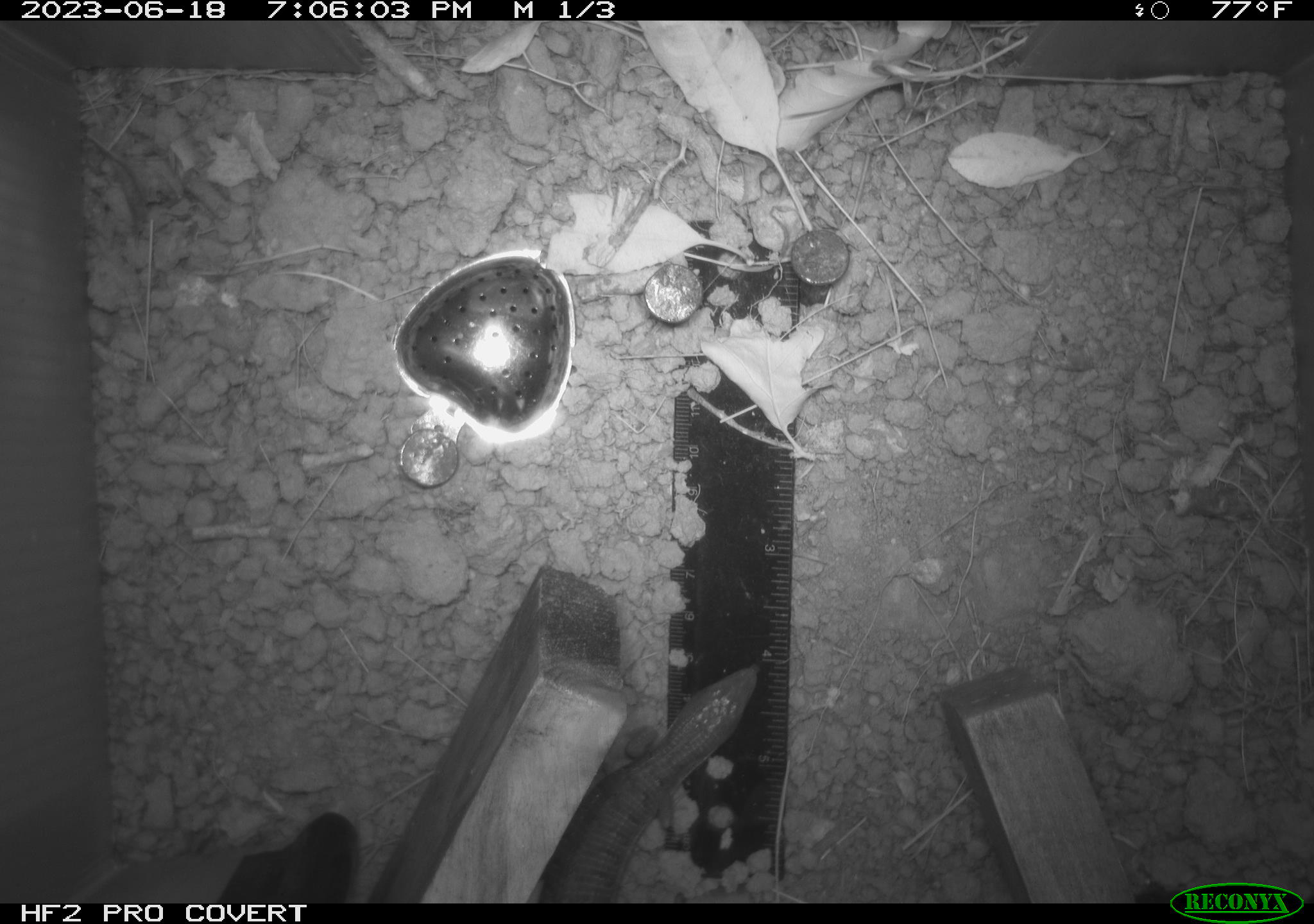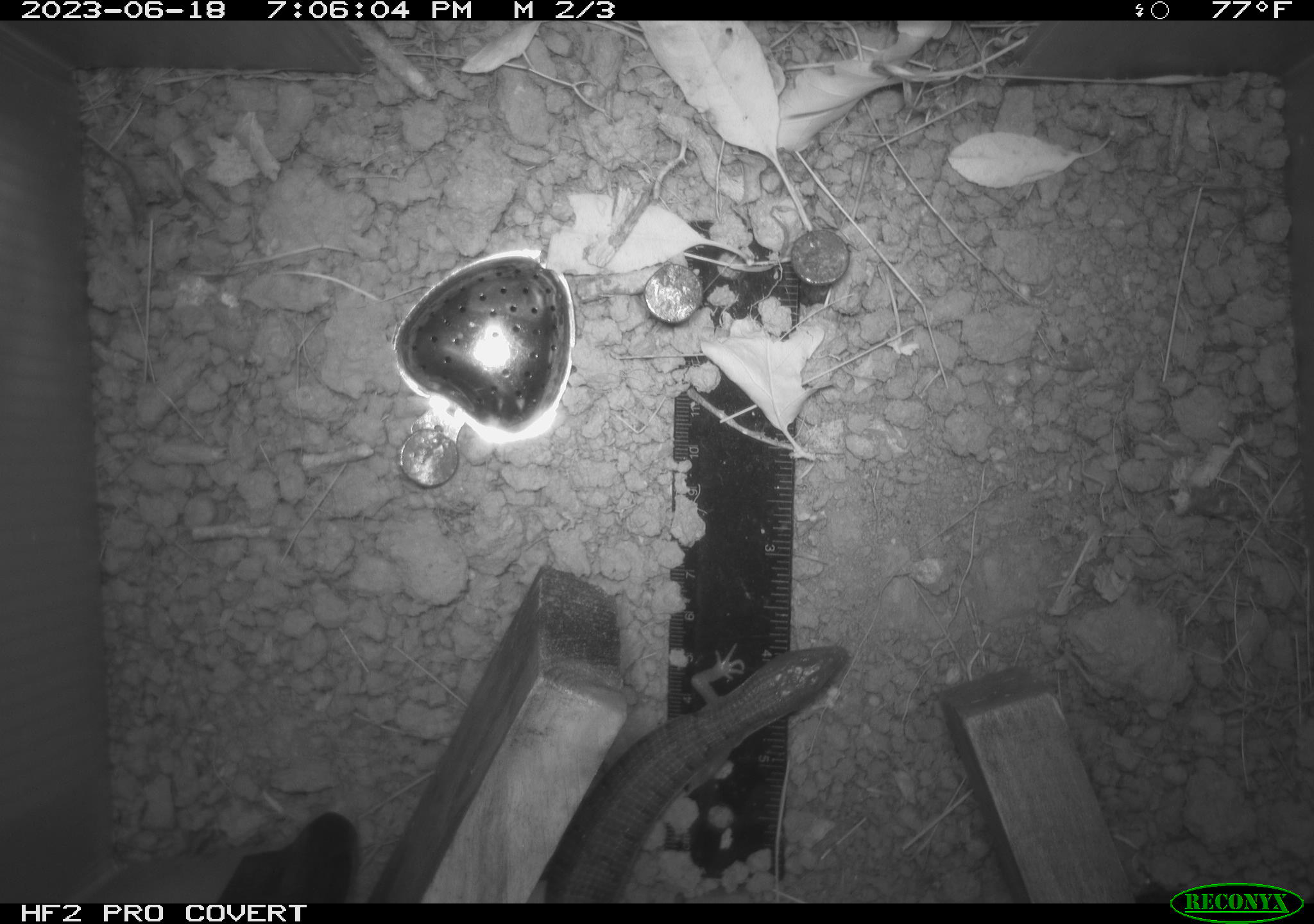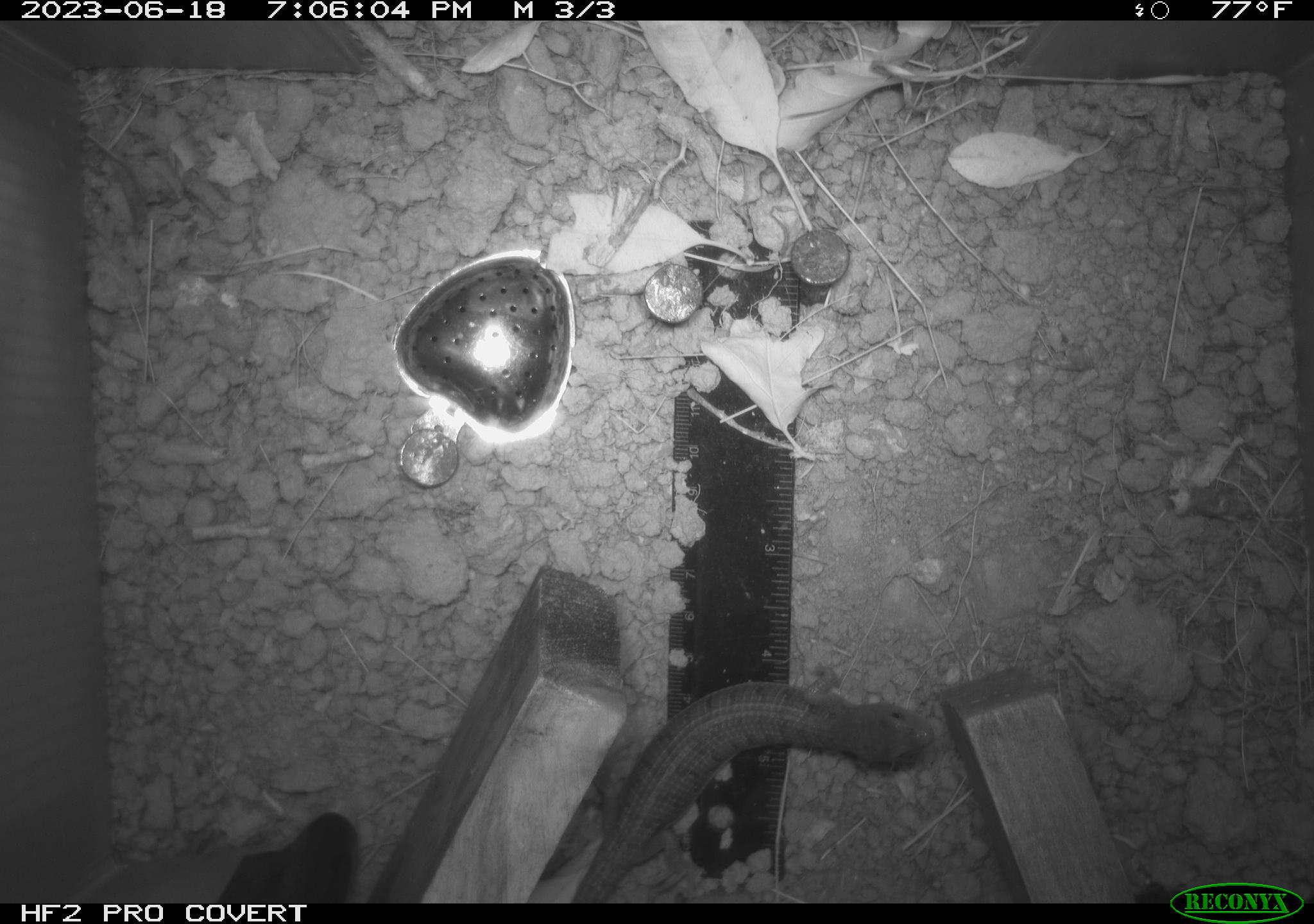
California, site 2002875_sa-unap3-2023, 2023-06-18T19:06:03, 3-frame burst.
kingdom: Animalia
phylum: Chordata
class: Reptilia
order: Squamata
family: Anguidae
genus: Elgaria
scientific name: Elgaria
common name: alligator lizards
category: elgaria species